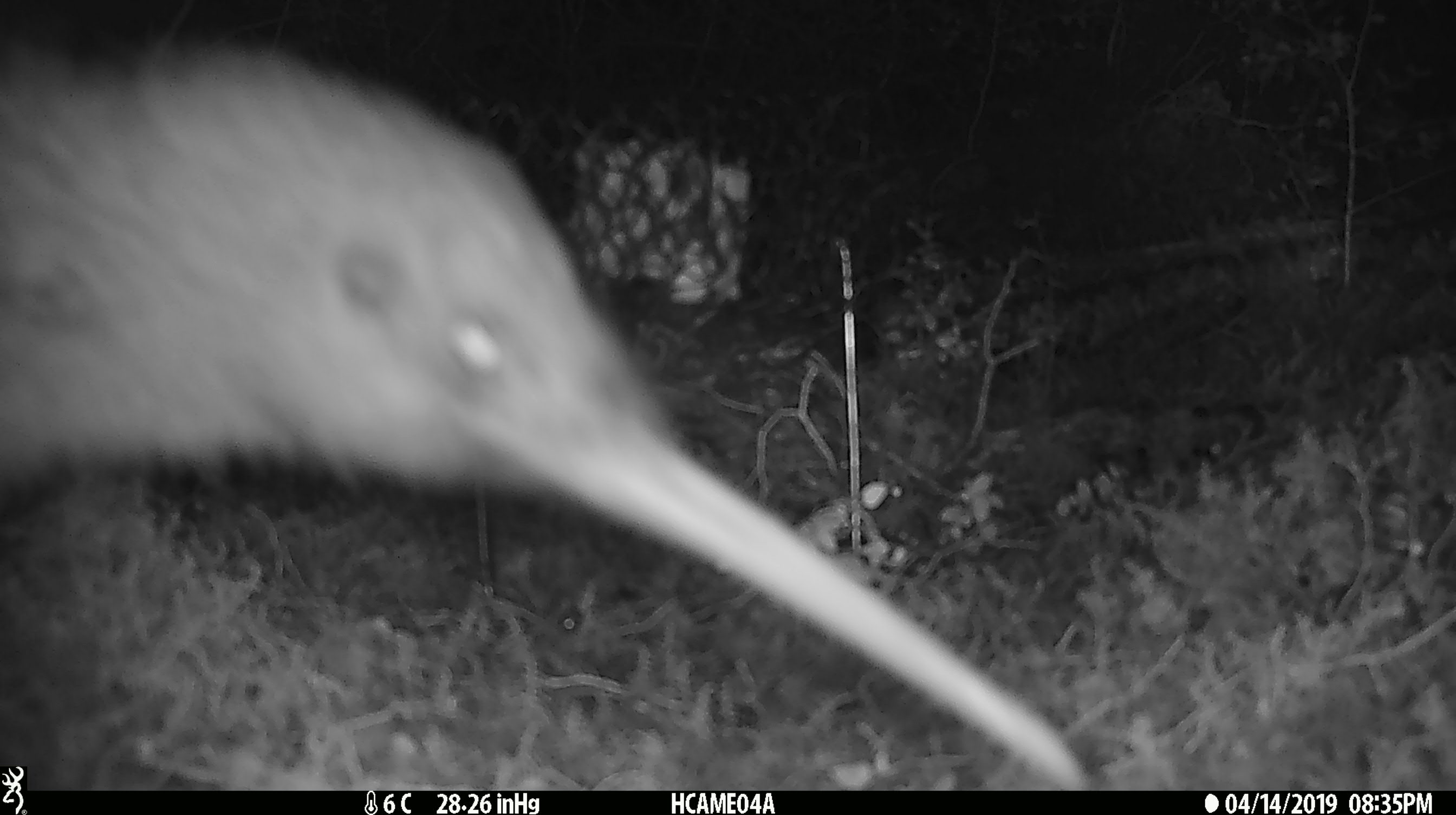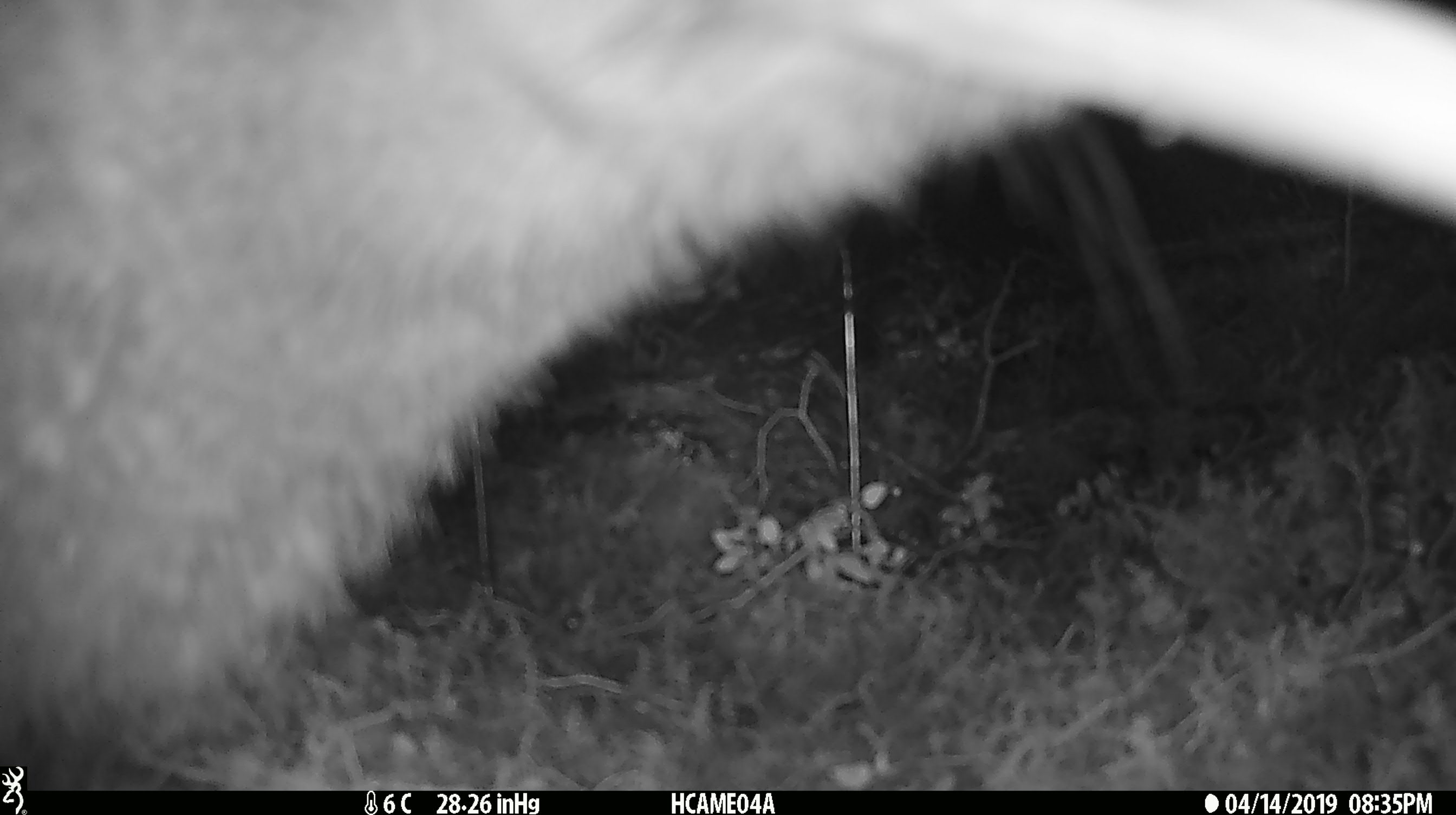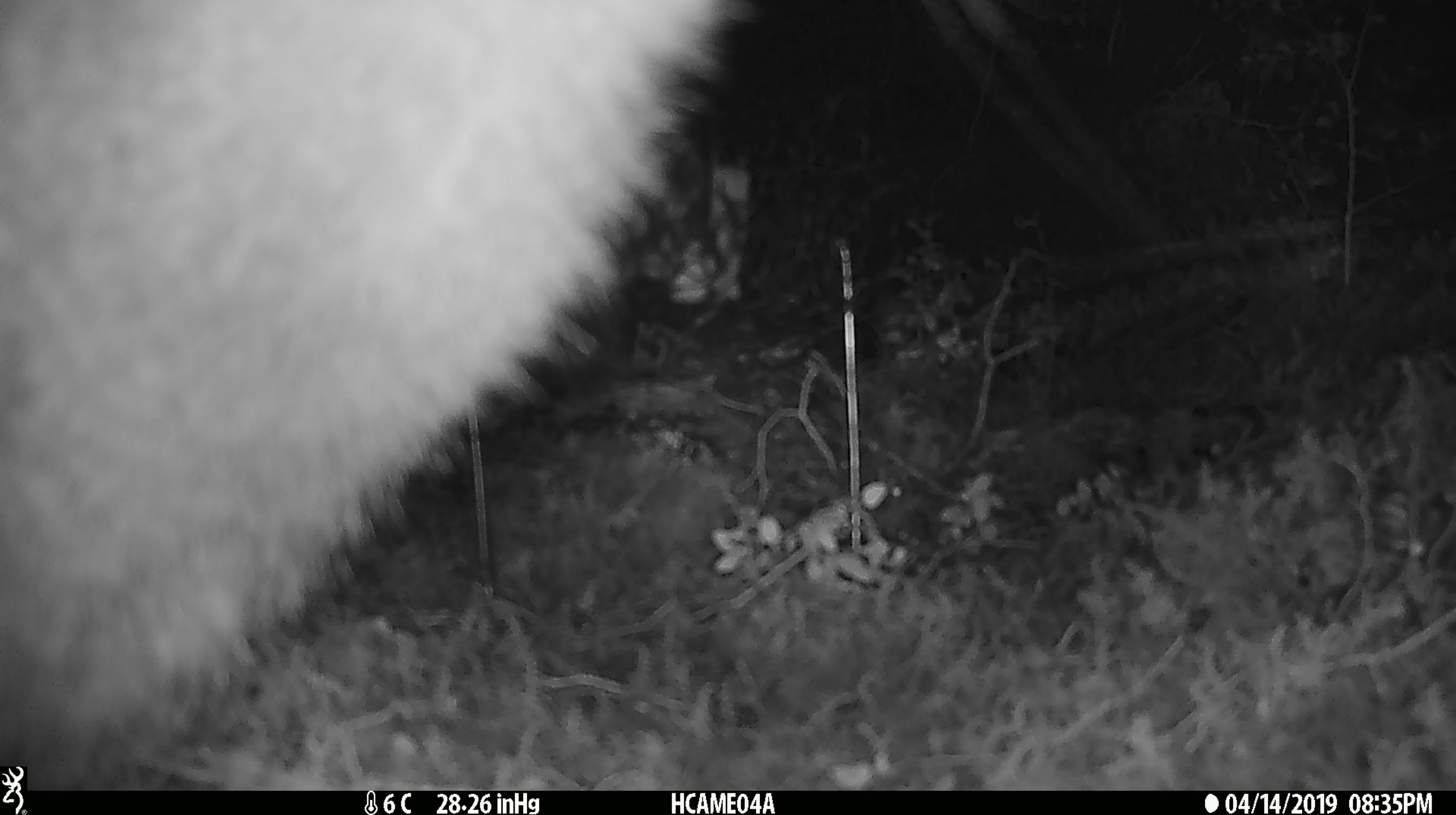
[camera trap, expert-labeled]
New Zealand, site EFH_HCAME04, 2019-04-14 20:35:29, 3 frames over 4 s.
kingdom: Animalia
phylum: Chordata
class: Aves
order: Apterygiformes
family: Apterygidae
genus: Apteryx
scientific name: Apteryx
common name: kiwi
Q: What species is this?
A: Kiwi (Apteryx).